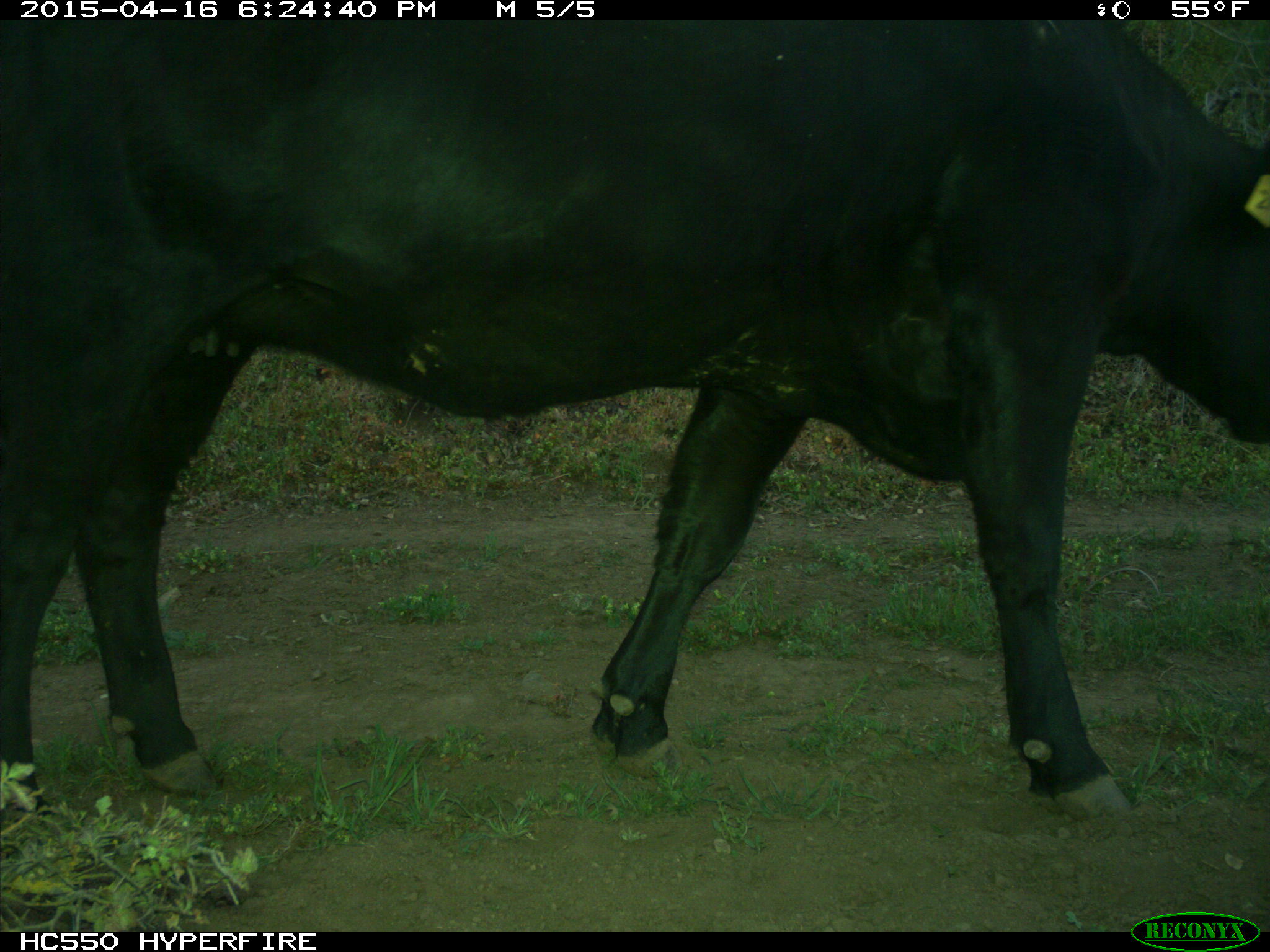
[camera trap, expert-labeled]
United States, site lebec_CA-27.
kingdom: Animalia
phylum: Chordata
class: Mammalia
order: Artiodactyla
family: Bovidae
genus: Bos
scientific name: Bos taurus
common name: domestic cow